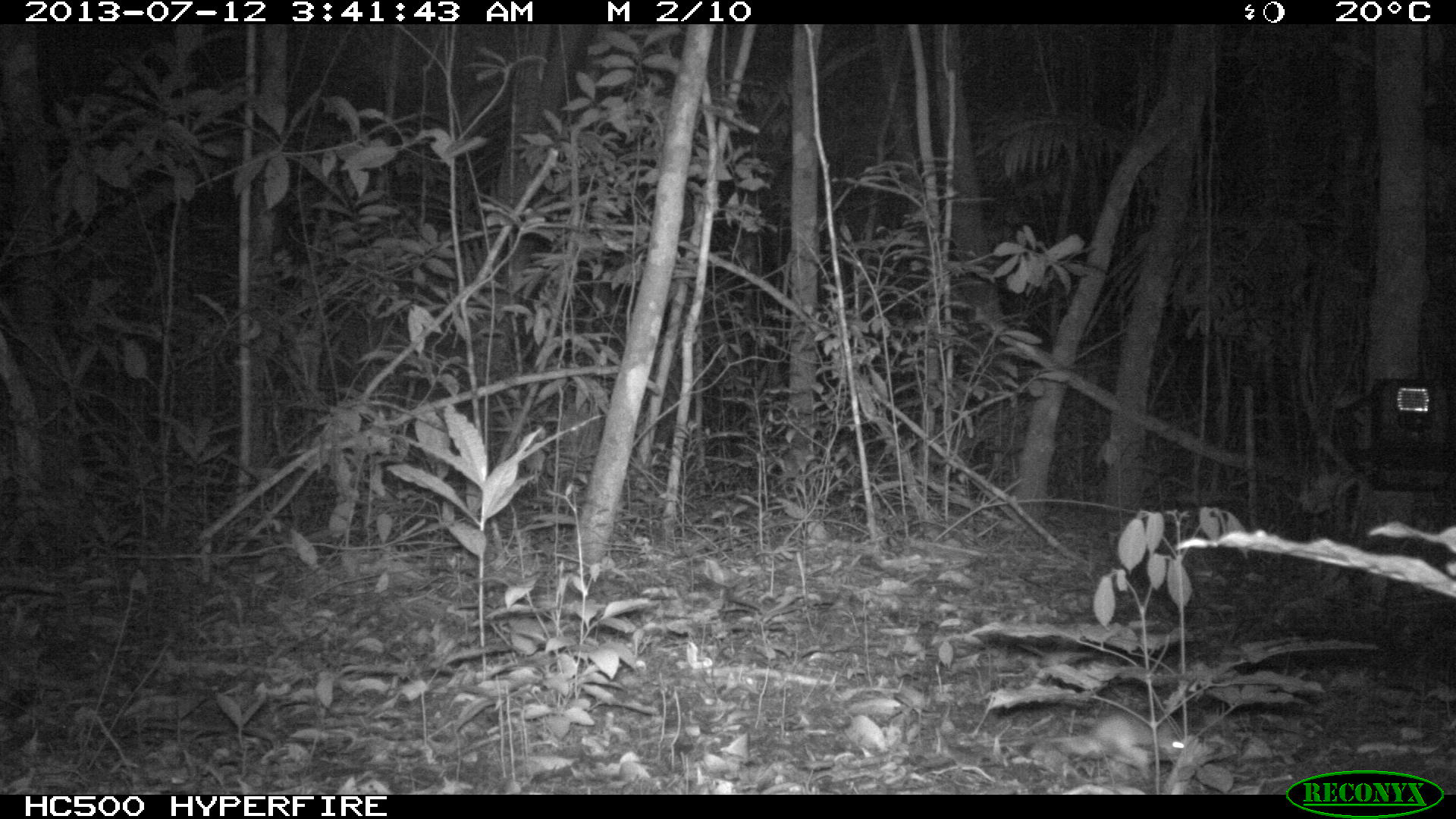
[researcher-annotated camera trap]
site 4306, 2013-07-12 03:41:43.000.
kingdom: Animalia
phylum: Chordata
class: Mammalia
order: Rodentia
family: Cricetidae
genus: Peromyscus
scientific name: Peromyscus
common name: deermice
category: peromyscus sp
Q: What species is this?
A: Peromyscus sp (deermice) (Peromyscus).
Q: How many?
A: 1.